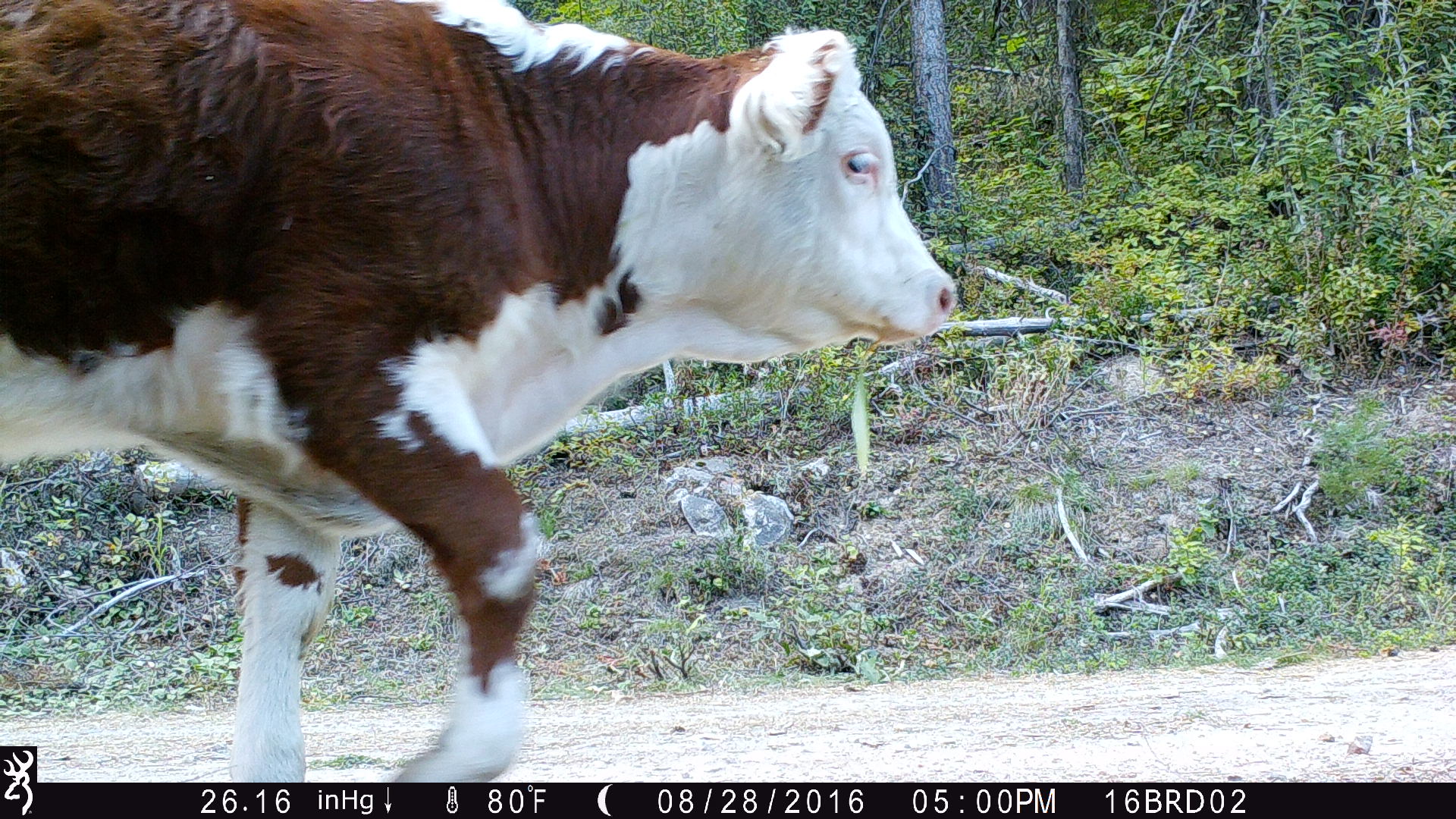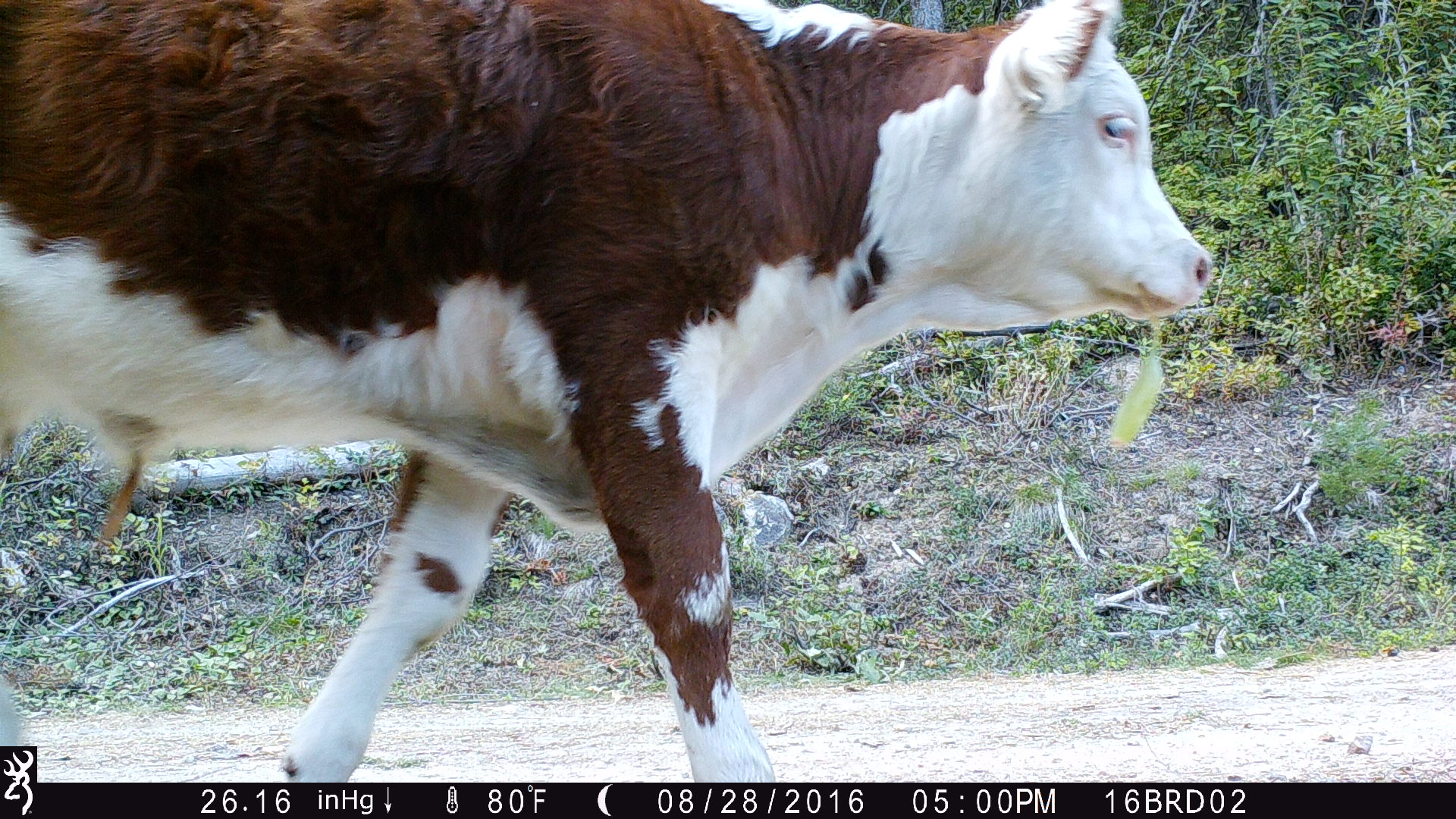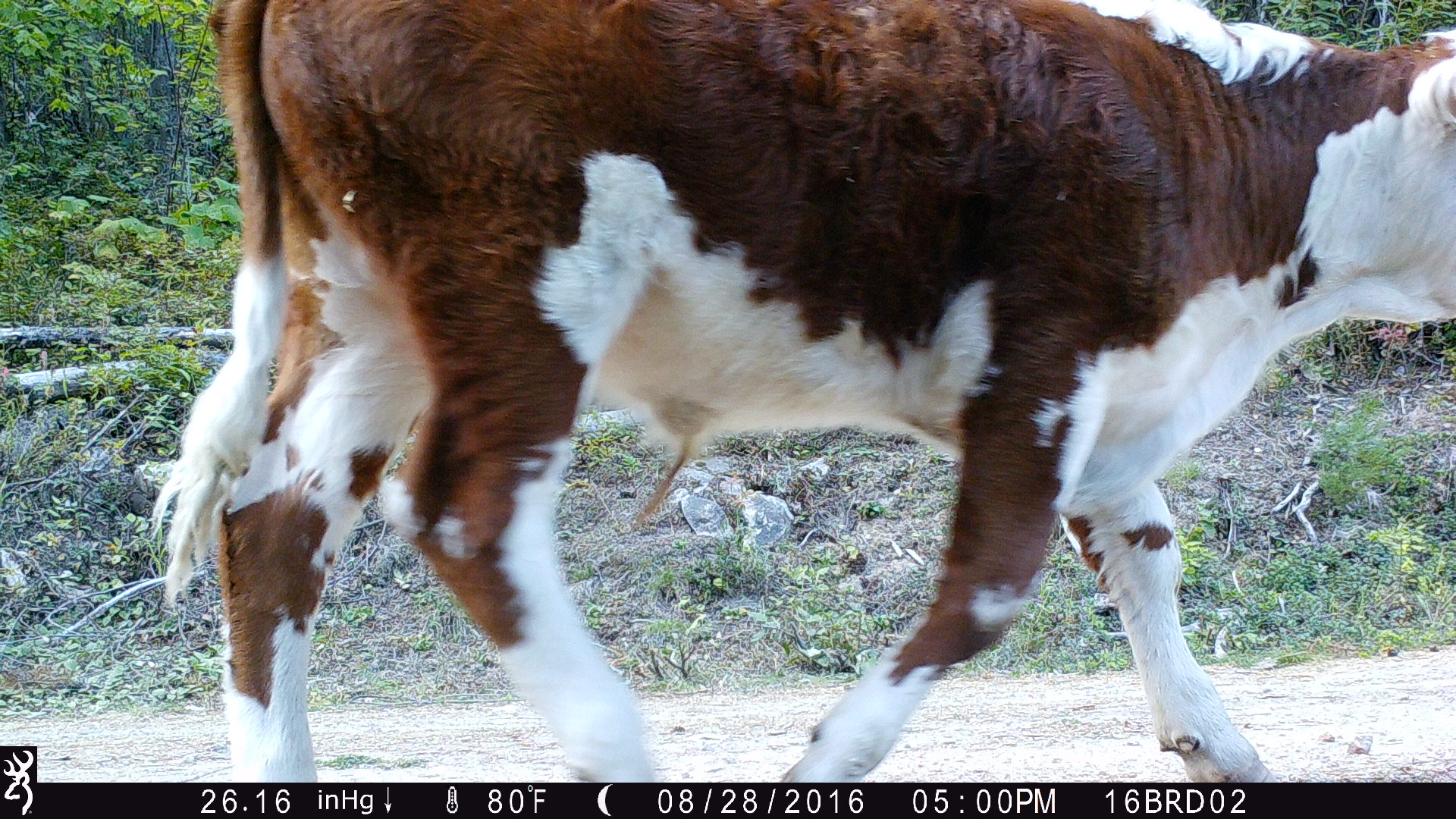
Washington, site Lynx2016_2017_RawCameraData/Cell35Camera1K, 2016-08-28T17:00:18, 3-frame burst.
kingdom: Animalia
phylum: Chordata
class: Mammalia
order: Artiodactyla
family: Bovidae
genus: Bos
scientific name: Bos taurus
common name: domestic cattle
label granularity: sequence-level